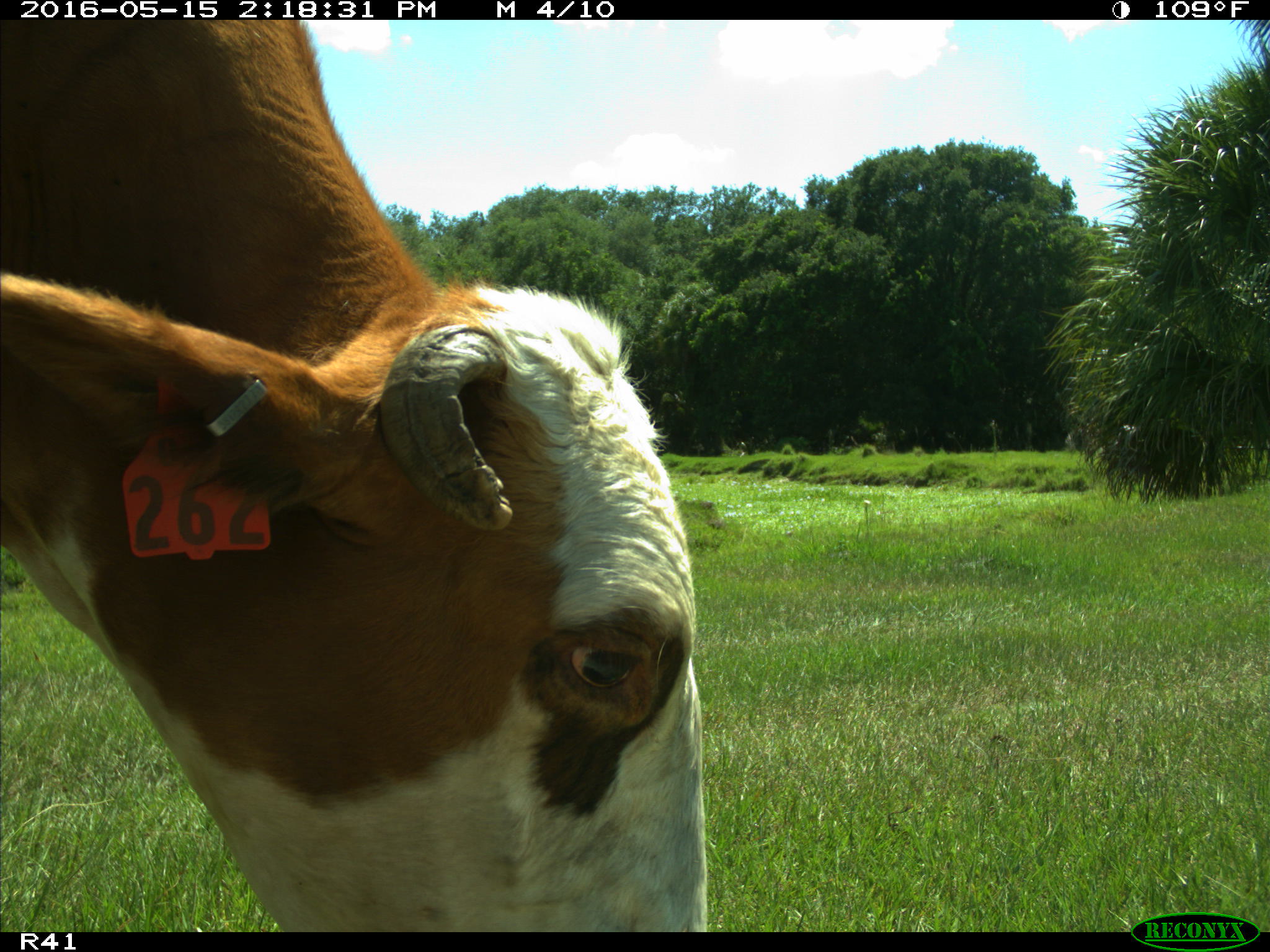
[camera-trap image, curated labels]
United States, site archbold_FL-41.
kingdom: Animalia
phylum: Chordata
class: Mammalia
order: Artiodactyla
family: Bovidae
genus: Bos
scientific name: Bos taurus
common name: domestic cow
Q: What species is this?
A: Bos taurus (domestic cow).